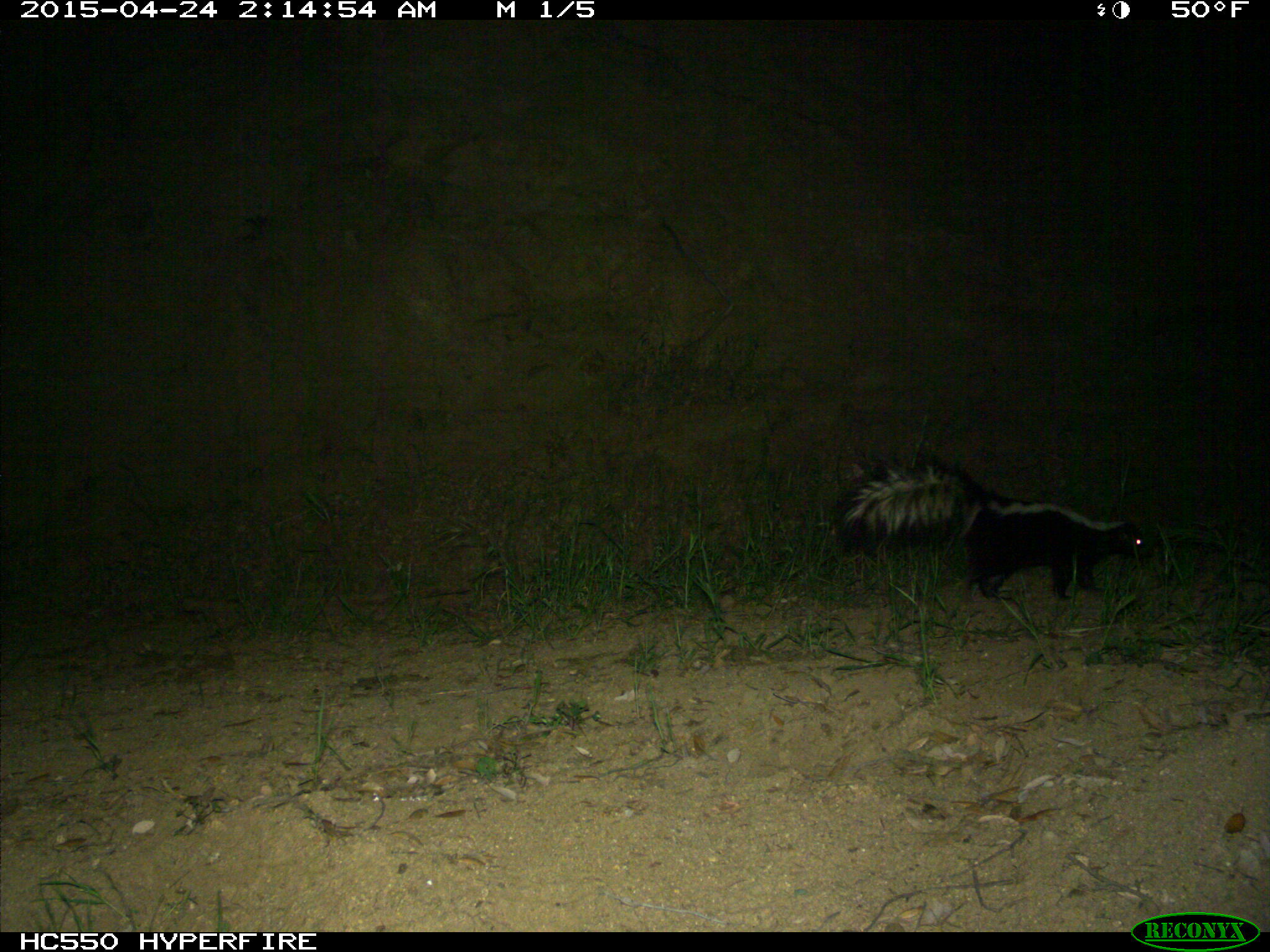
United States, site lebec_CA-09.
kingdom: Animalia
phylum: Chordata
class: Mammalia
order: Carnivora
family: Mephitidae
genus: Mephitis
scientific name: Mephitis mephitis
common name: striped skunk